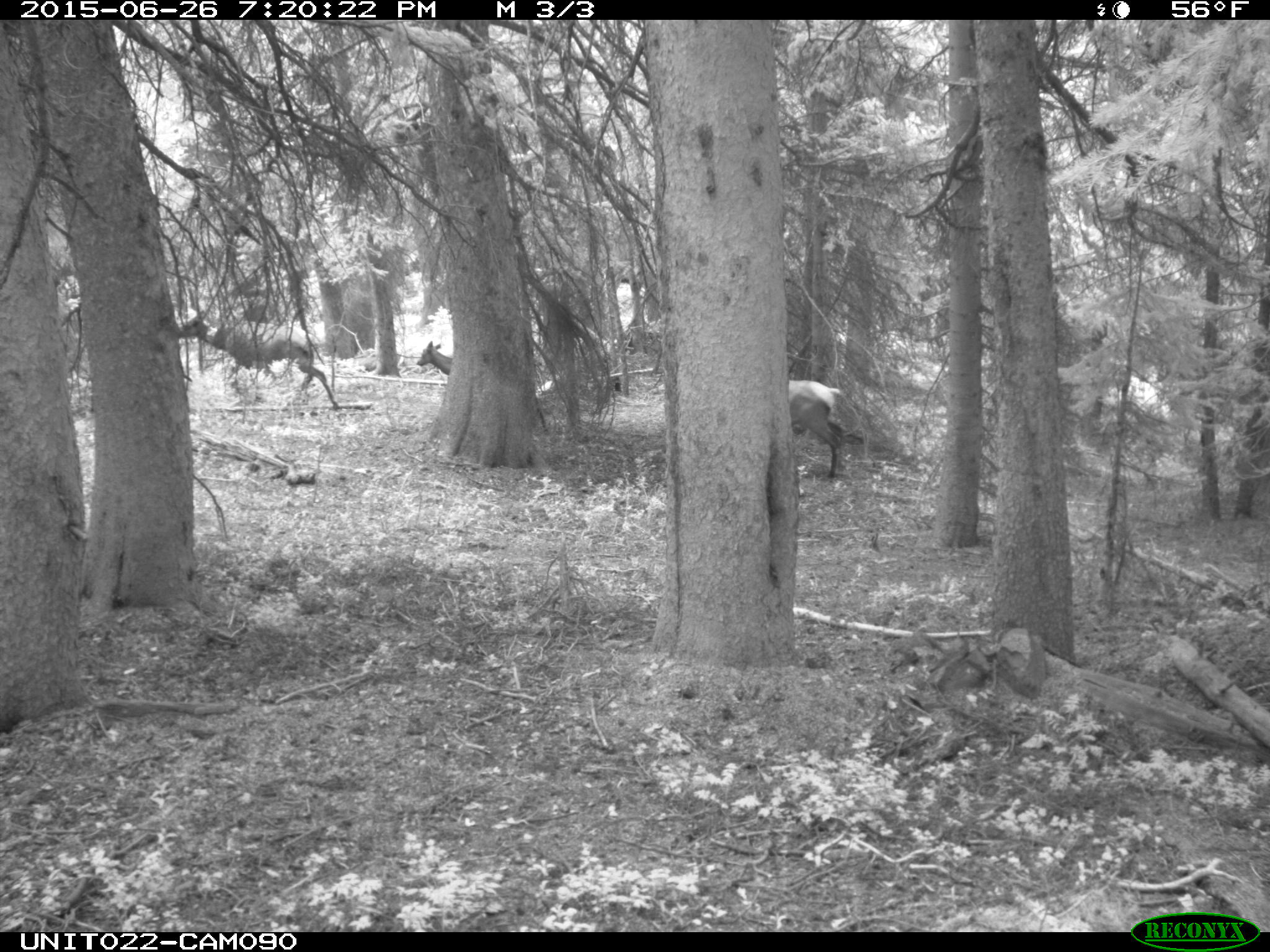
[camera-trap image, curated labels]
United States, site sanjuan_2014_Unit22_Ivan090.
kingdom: Animalia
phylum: Chordata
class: Mammalia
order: Artiodactyla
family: Cervidae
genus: Cervus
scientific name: Cervus elaphus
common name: red deer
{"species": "Cervus elaphus (red deer)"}